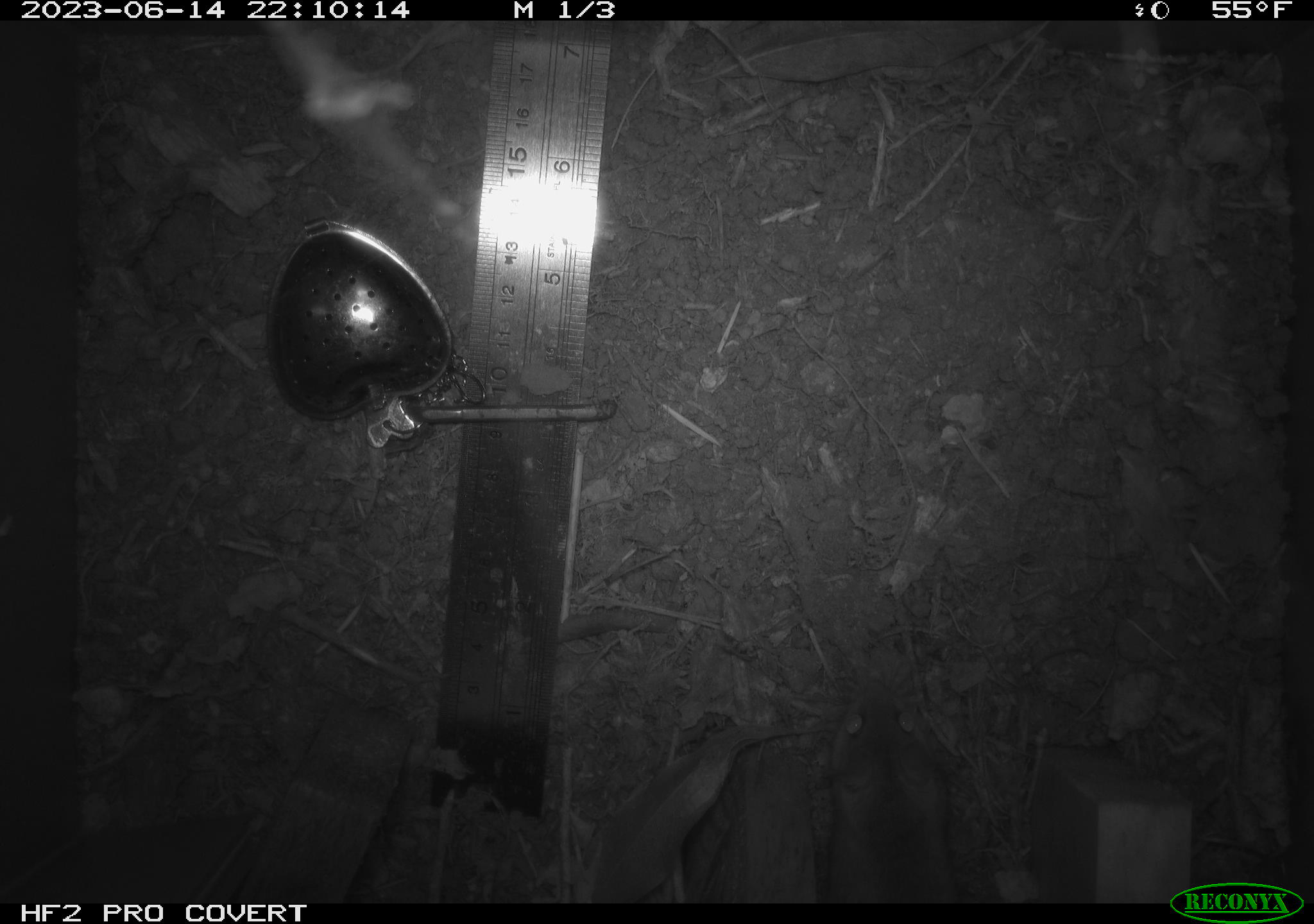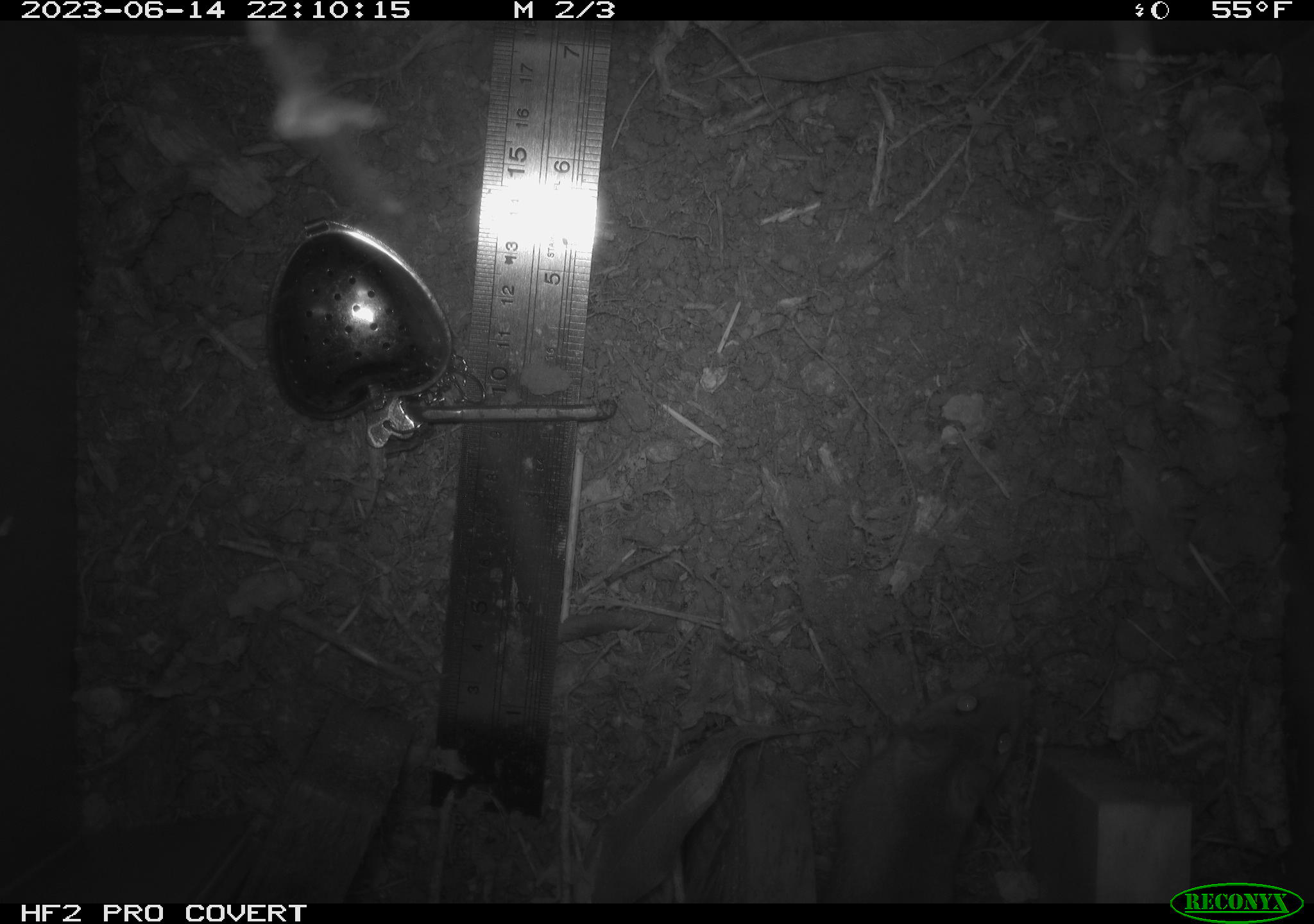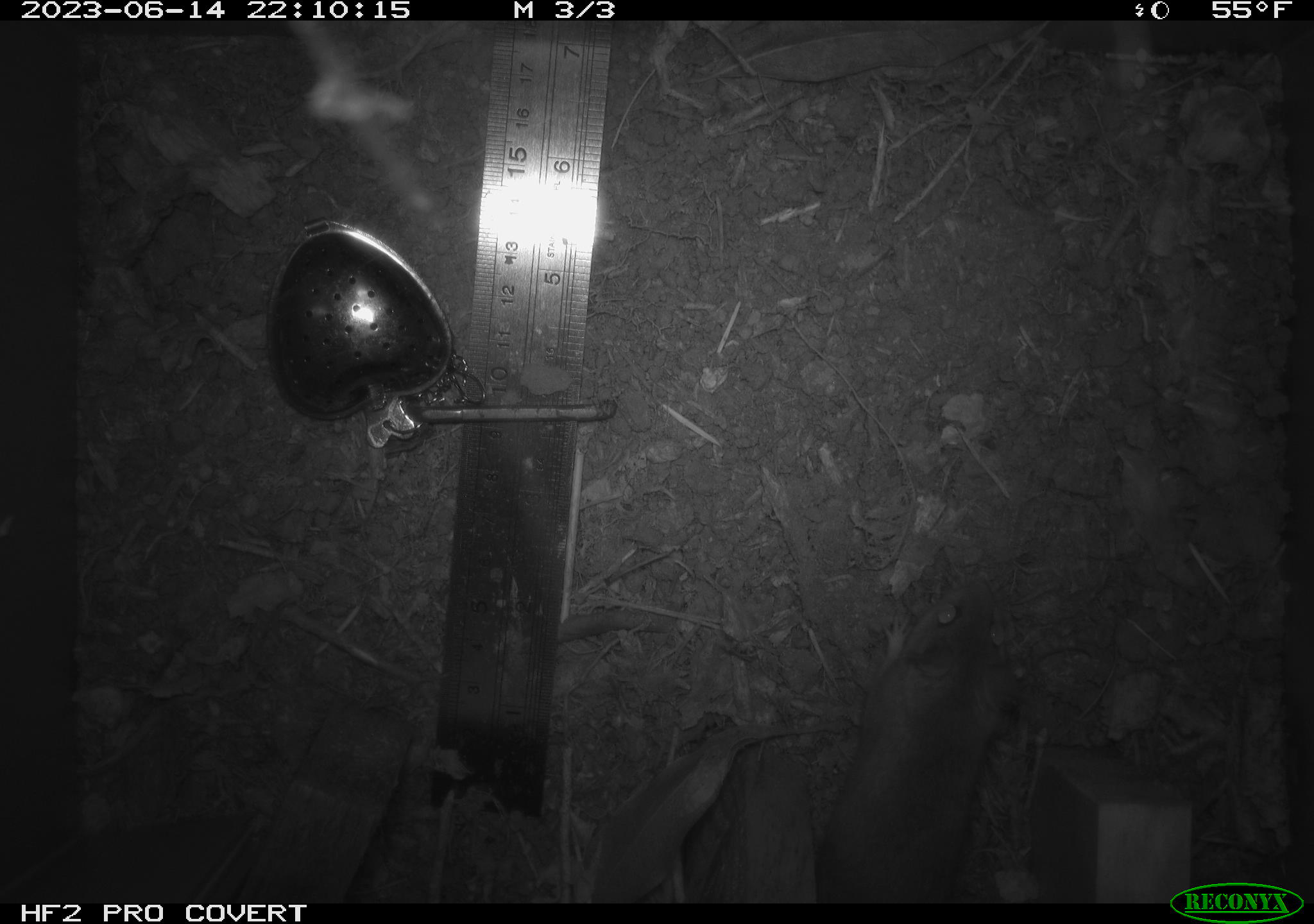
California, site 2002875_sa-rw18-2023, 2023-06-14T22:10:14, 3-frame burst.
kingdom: Animalia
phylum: Chordata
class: Mammalia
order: Rodentia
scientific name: Rodentia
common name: mouse species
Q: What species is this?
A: Mouse species (Rodentia).